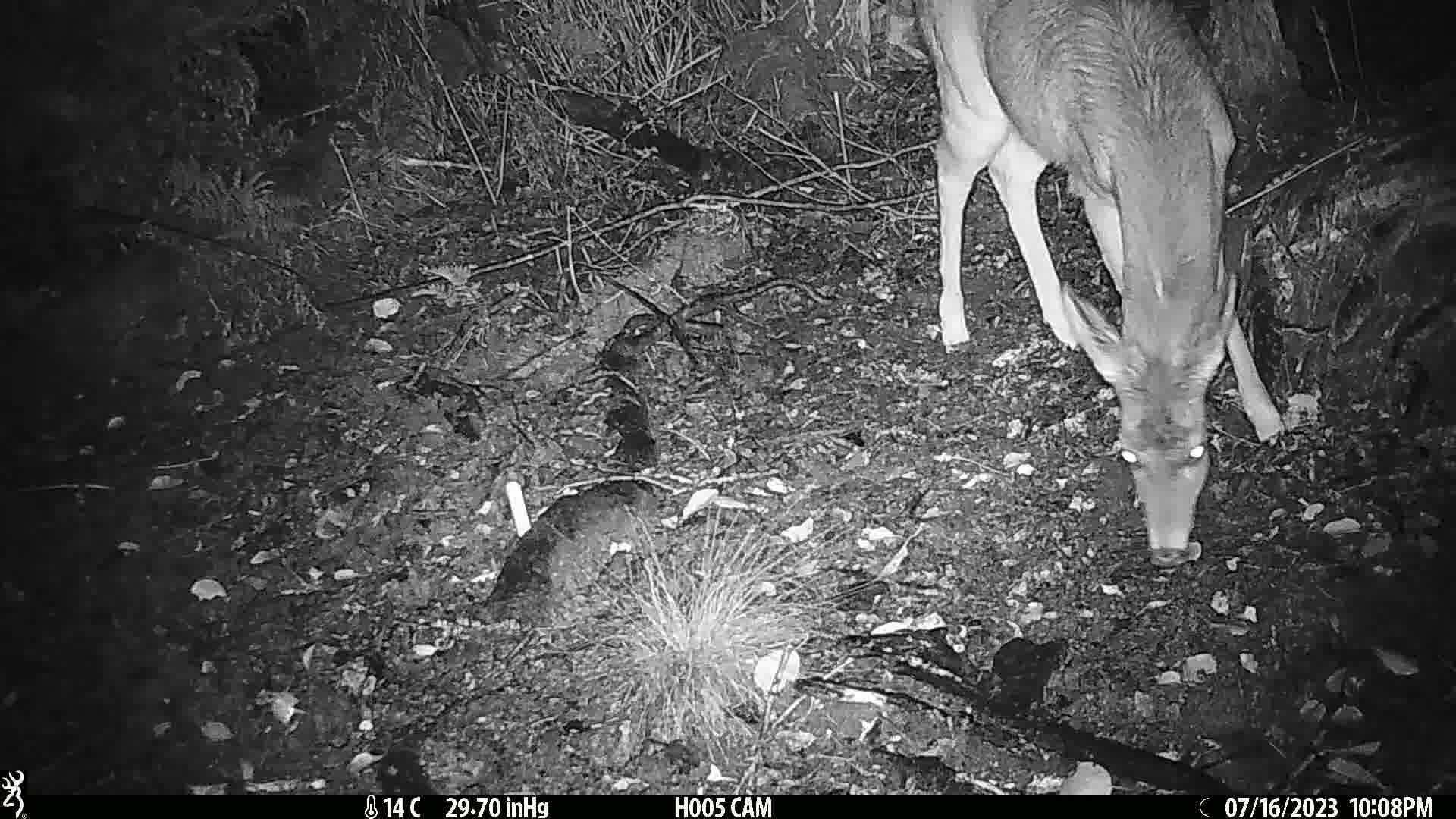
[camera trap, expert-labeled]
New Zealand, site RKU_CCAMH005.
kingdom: Animalia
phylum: Chordata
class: Mammalia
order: Artiodactyla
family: Cervidae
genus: Odocoileus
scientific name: Odocoileus virginianus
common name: white-tailed deer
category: white tailed deer